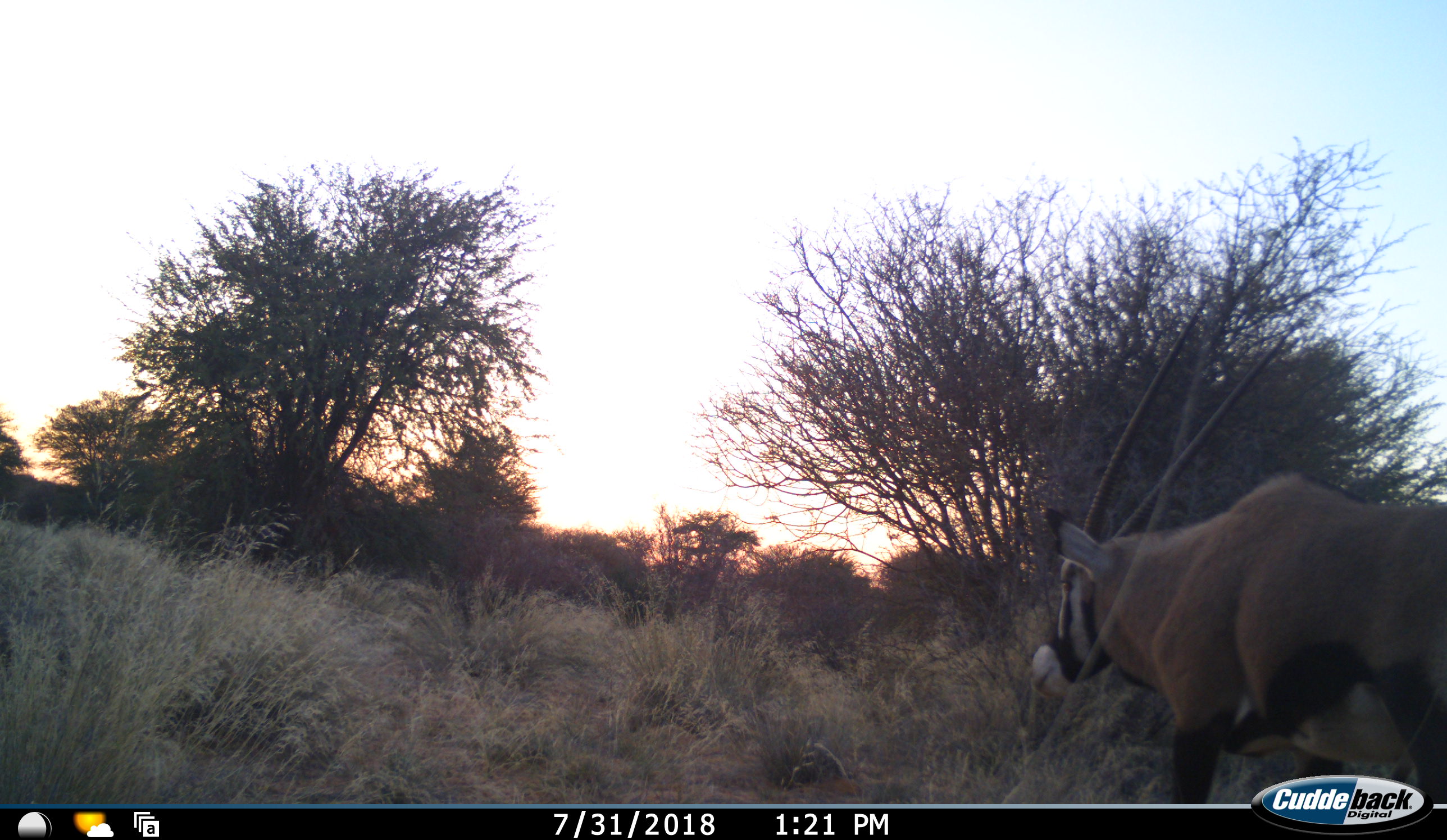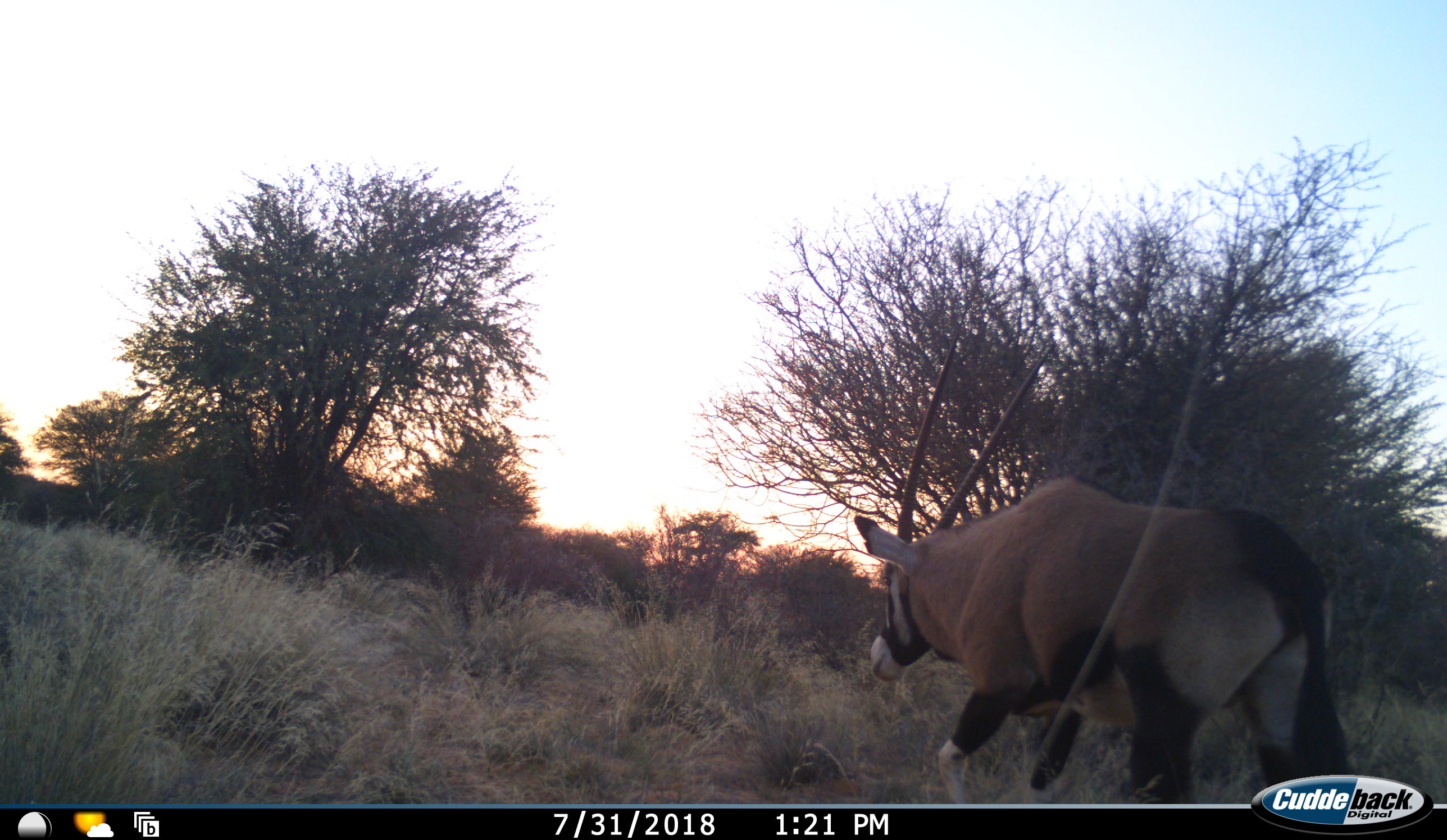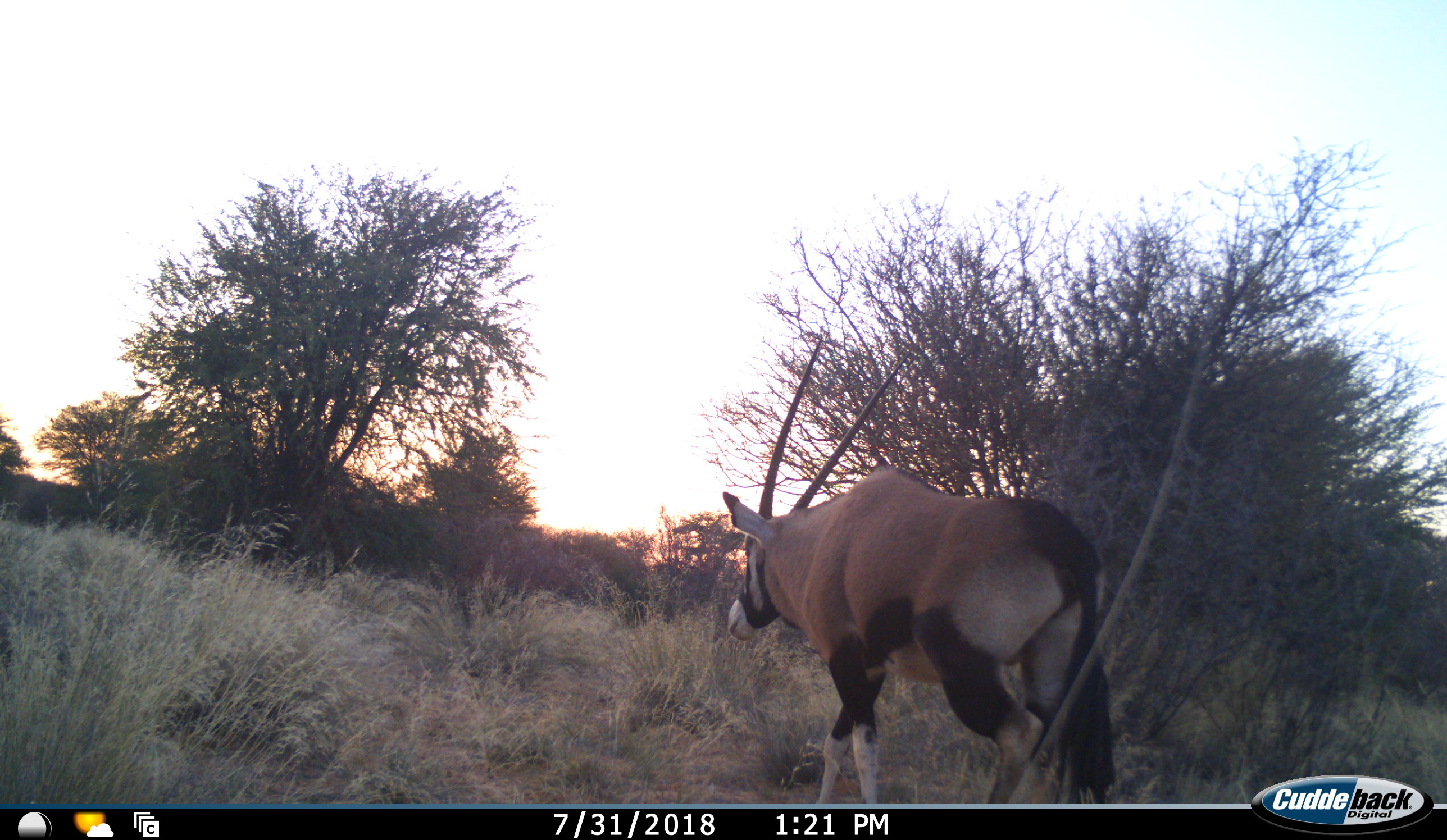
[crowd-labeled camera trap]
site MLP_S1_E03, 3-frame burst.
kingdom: Animalia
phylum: Chordata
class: Mammalia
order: Artiodactyla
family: Bovidae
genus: Oryx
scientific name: Oryx gazella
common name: gemsbok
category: oryx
Oryx (gemsbok) (Oryx gazella), count 1. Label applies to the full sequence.